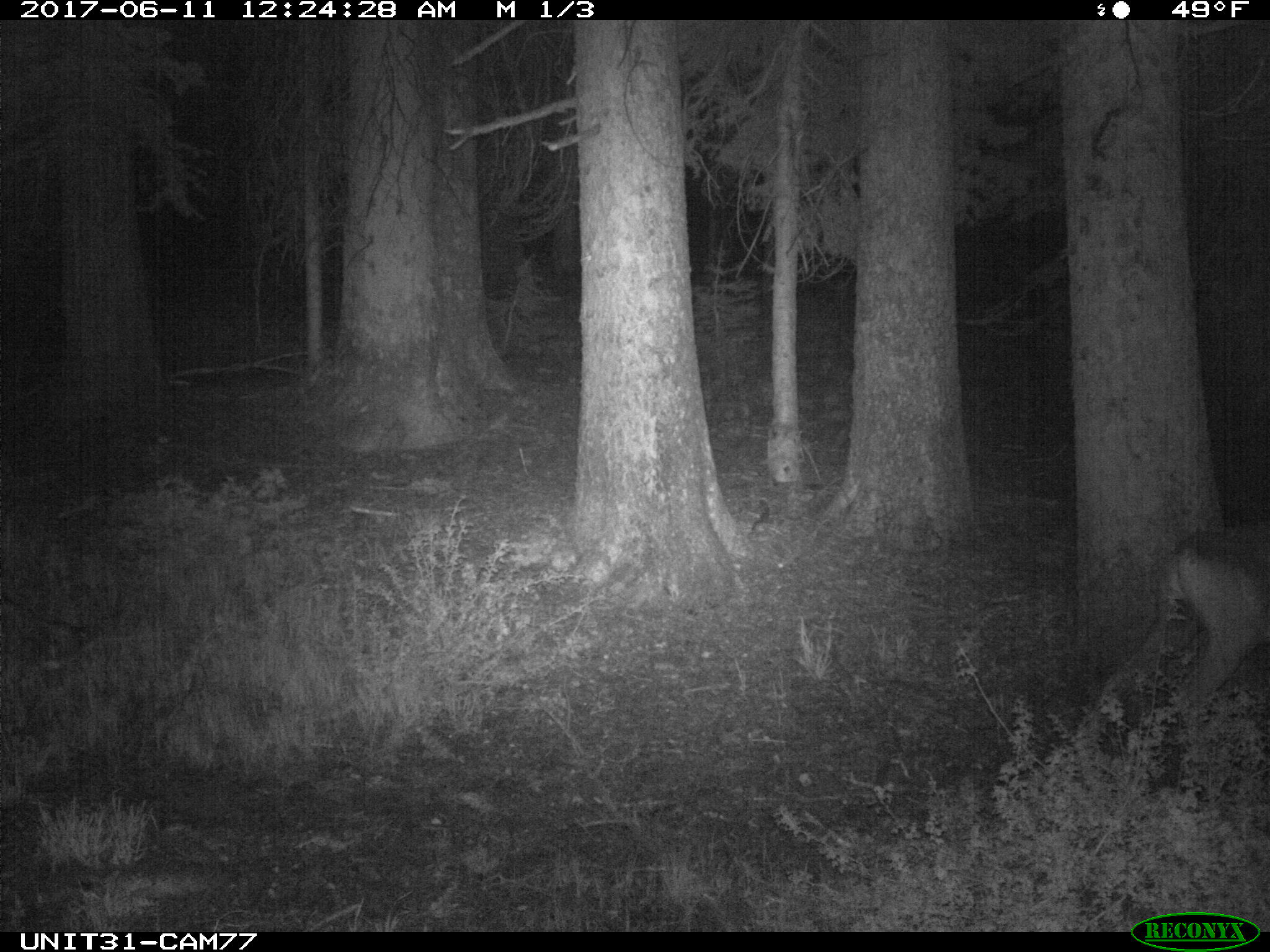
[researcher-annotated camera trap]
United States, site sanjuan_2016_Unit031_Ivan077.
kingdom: Animalia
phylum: Chordata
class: Mammalia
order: Artiodactyla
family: Cervidae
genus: Odocoileus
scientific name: Odocoileus hemionus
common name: mule deer